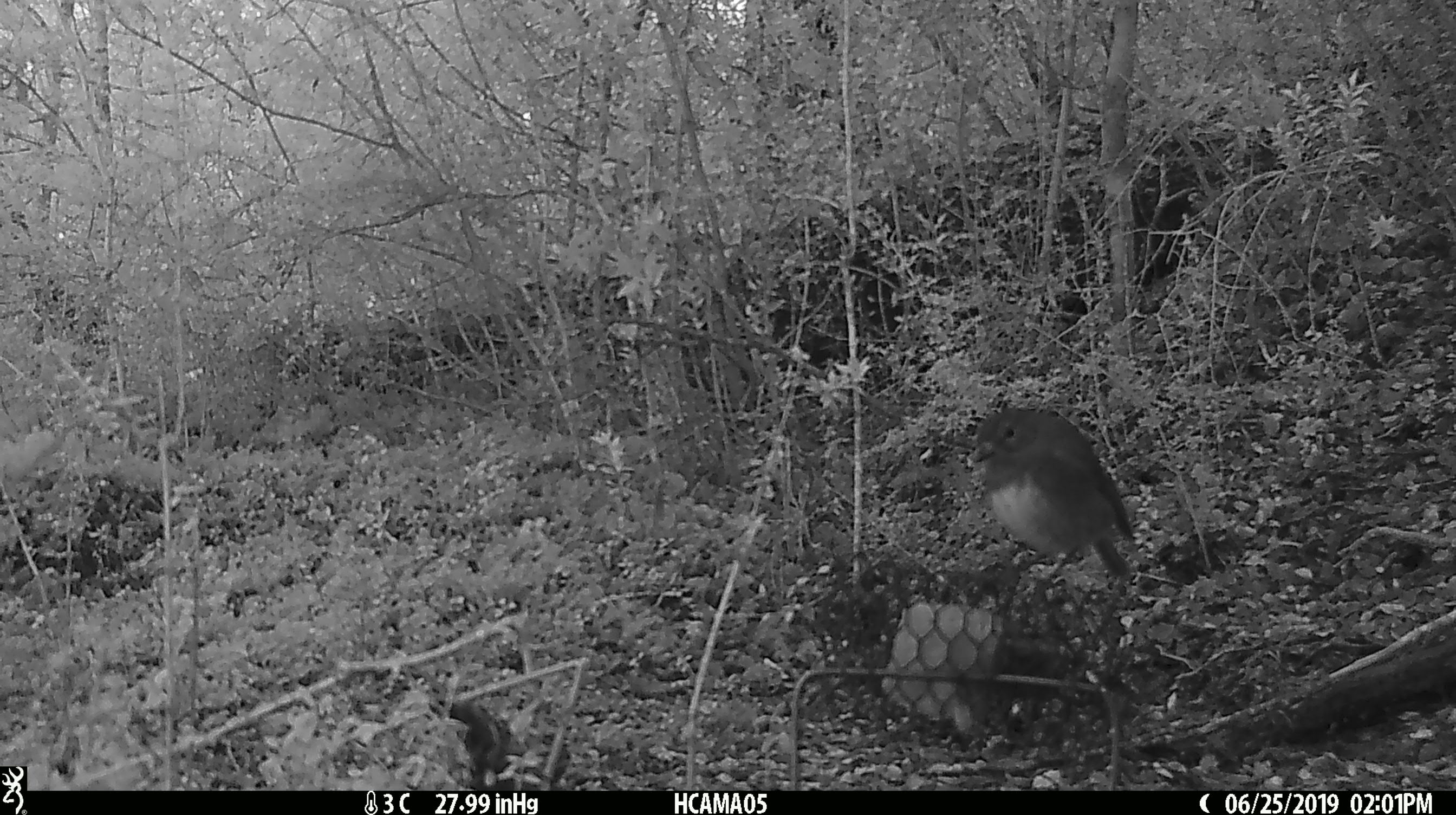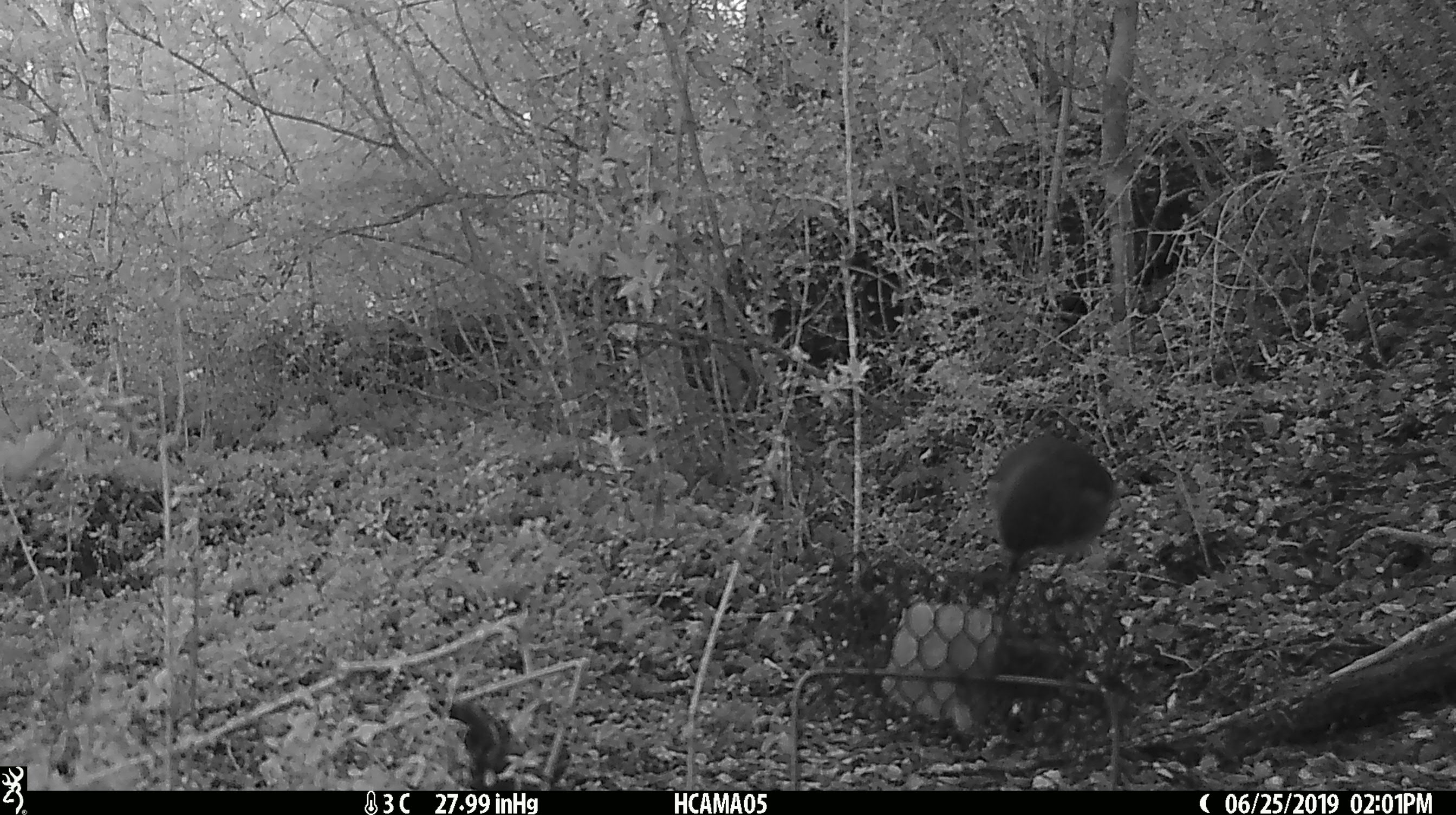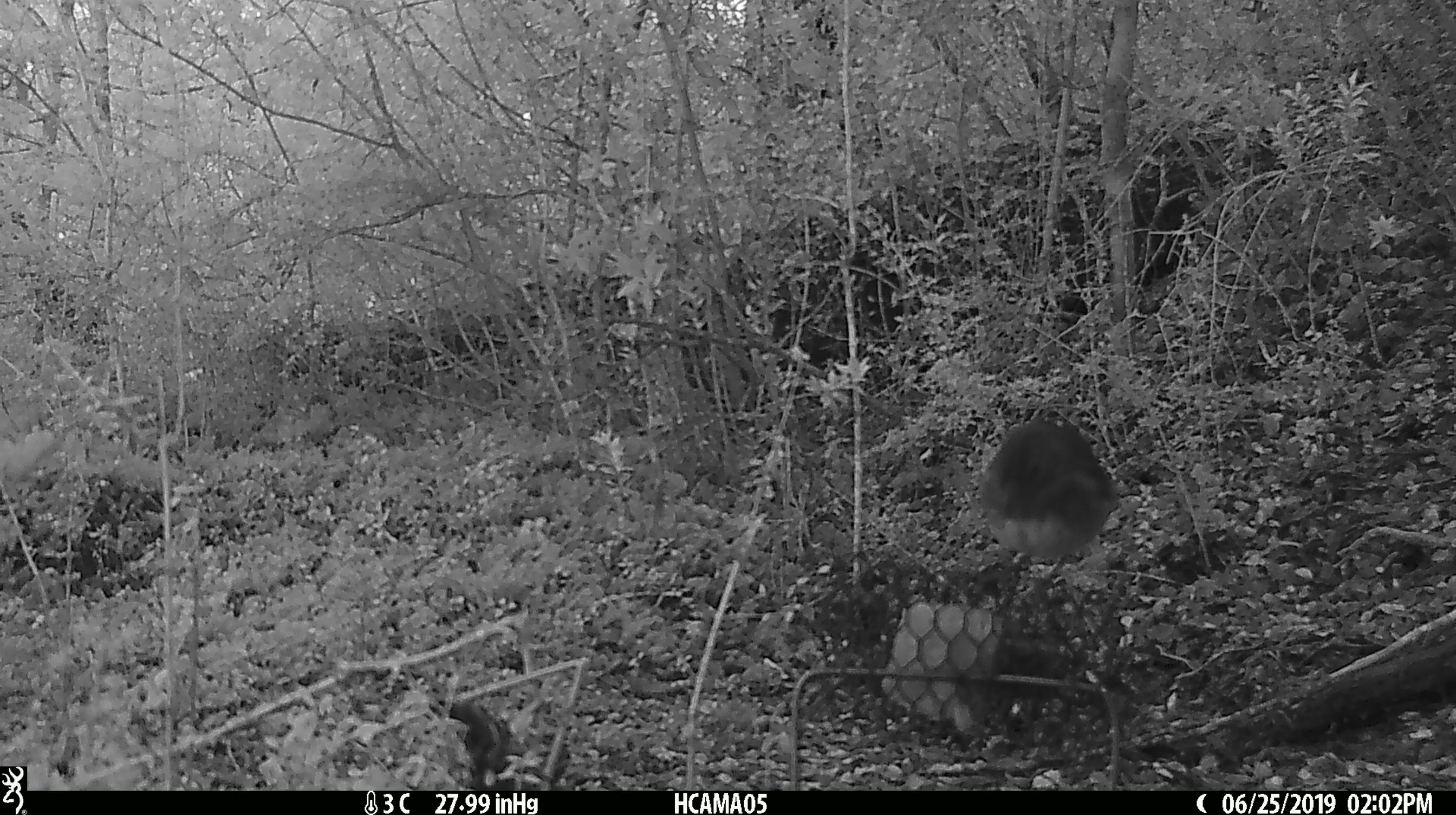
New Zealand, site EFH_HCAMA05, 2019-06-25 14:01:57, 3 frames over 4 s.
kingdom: Animalia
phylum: Chordata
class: Aves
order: Passeriformes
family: Petroicidae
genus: Petroica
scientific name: Petroica australis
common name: new zealand robin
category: robin